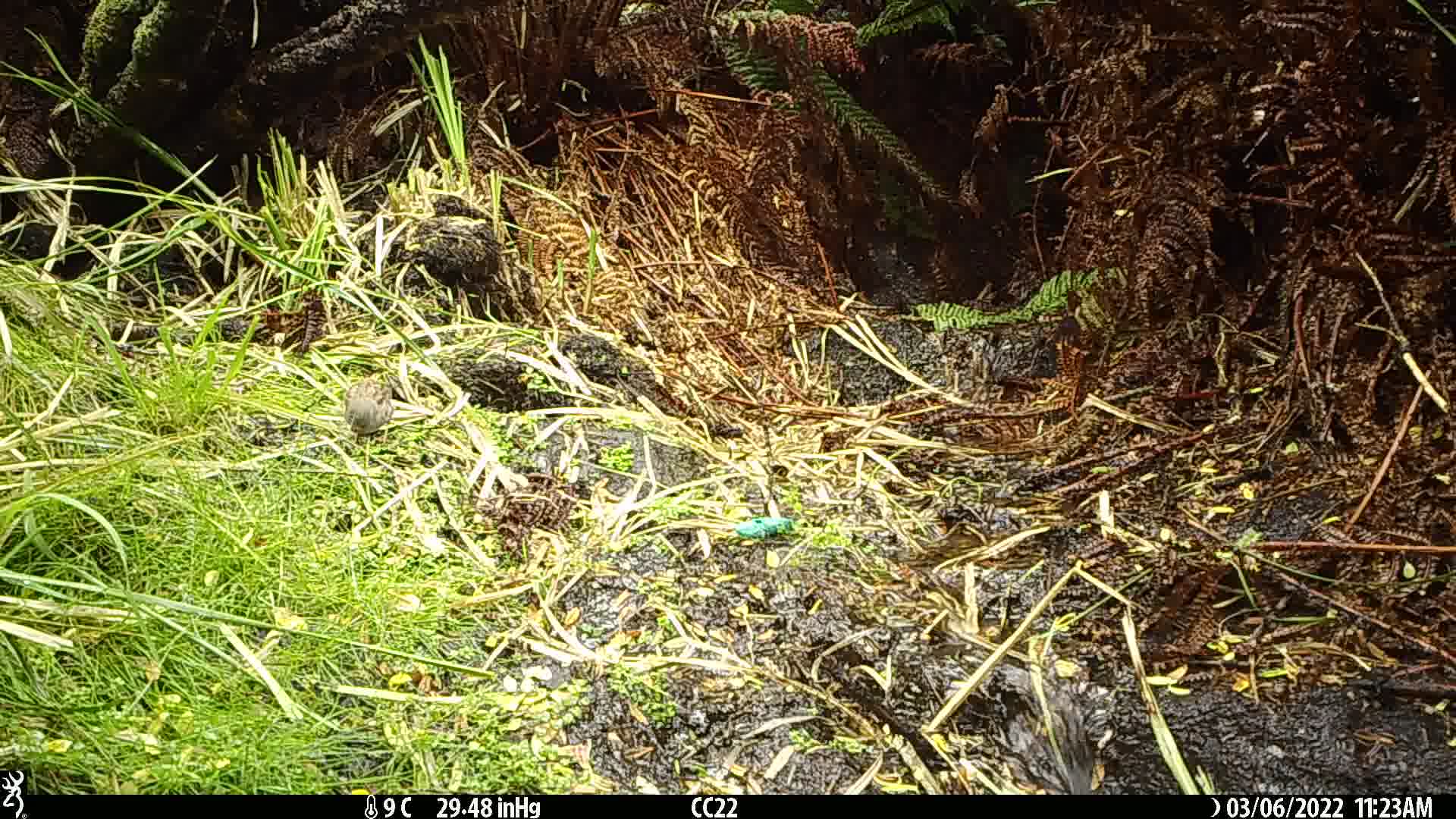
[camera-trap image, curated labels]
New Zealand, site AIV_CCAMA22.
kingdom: Animalia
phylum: Chordata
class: Aves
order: Passeriformes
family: Prunellidae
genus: Prunella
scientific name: Prunella modularis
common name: dunnock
Dunnock (Prunella modularis).